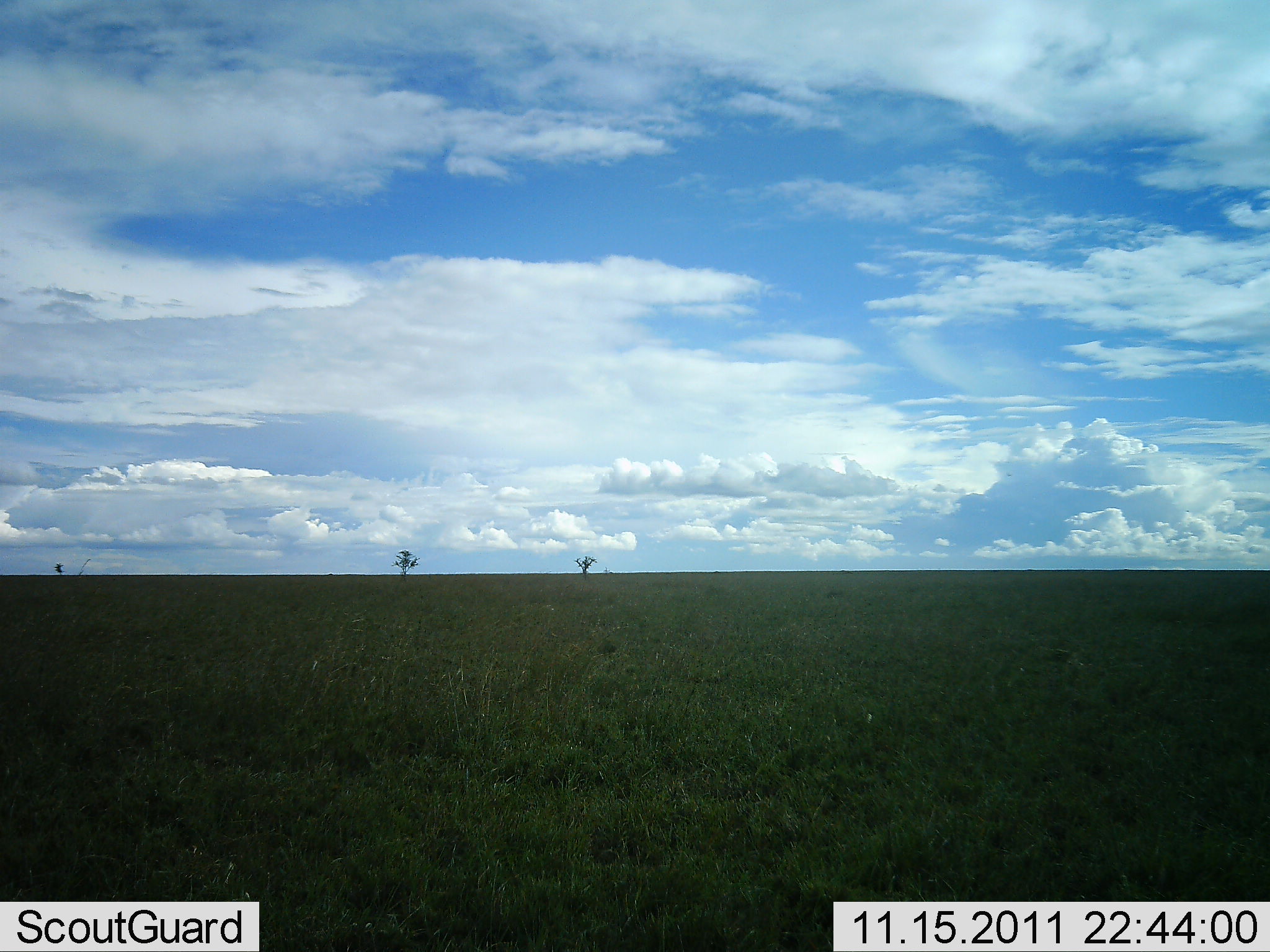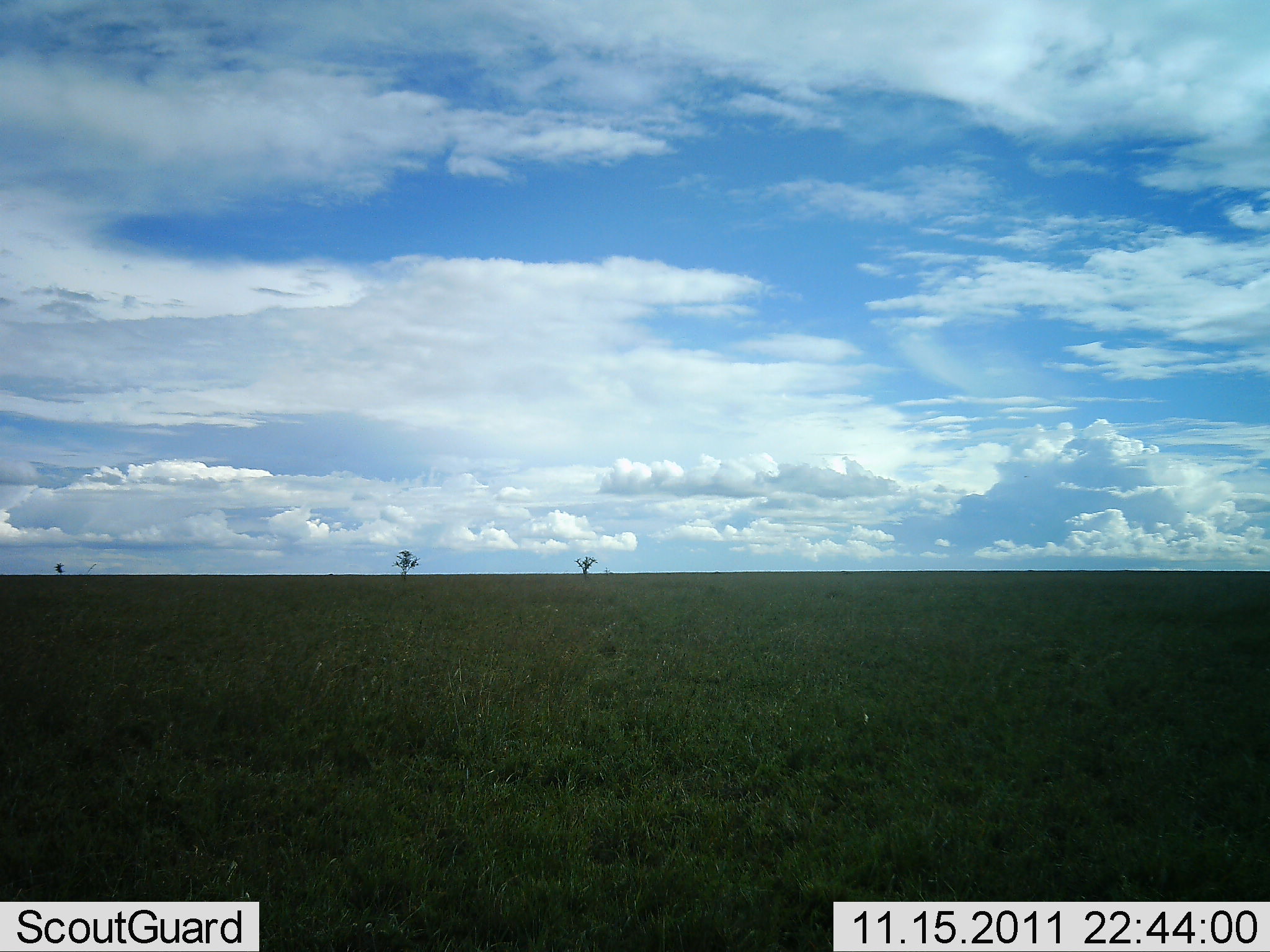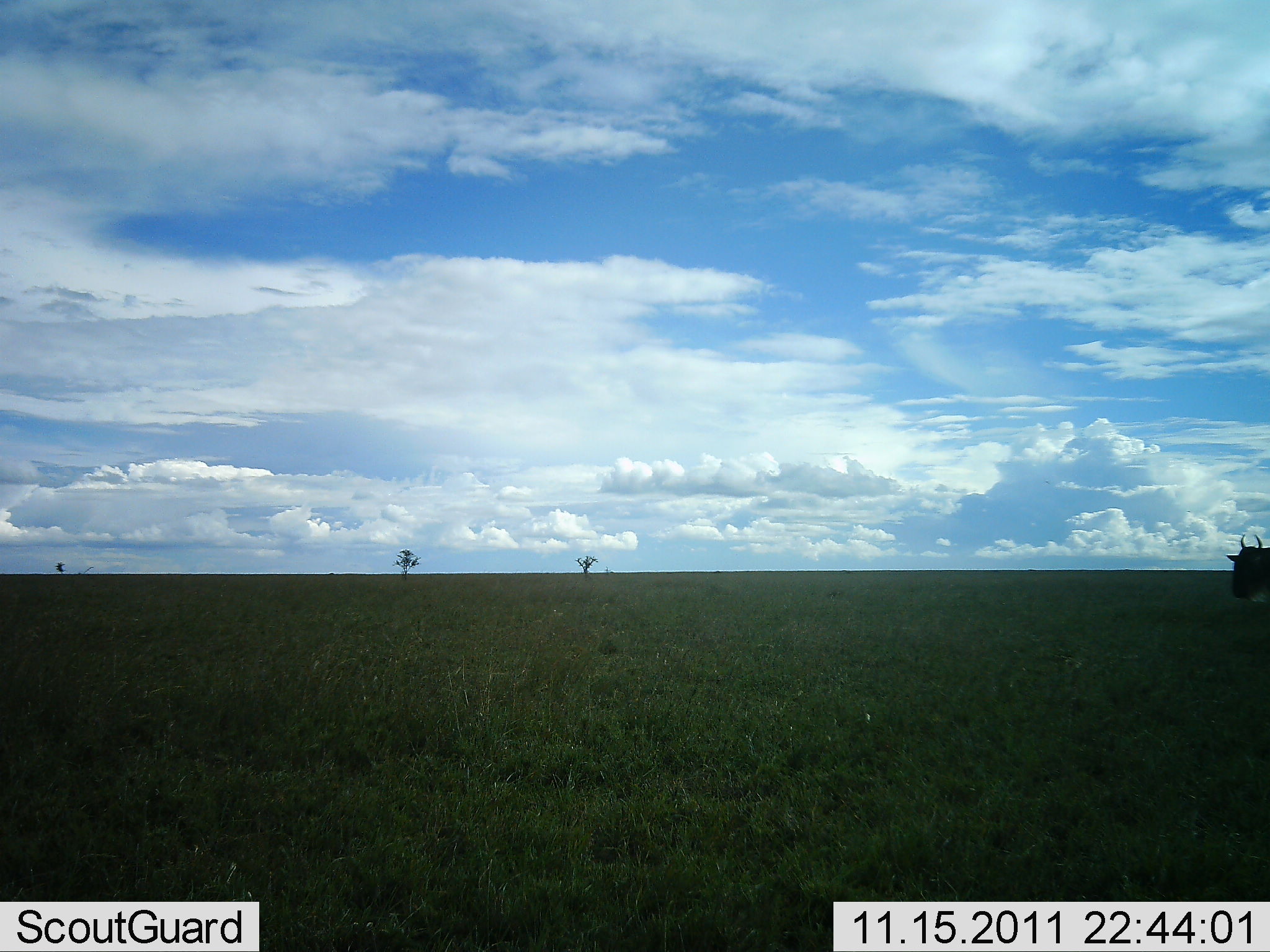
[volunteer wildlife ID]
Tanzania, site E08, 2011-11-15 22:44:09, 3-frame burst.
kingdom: Animalia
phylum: Chordata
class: Mammalia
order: Artiodactyla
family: Bovidae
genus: Connochaetes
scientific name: Connochaetes taurinus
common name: blue wildebeest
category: wildebeest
Wildebeest (blue wildebeest) (Connochaetes taurinus), count 1. Behavior (volunteer vote fractions): standing 18%, resting 0%, moving 82%, interacting 0%. Young present (vote fraction): 0%. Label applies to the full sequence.